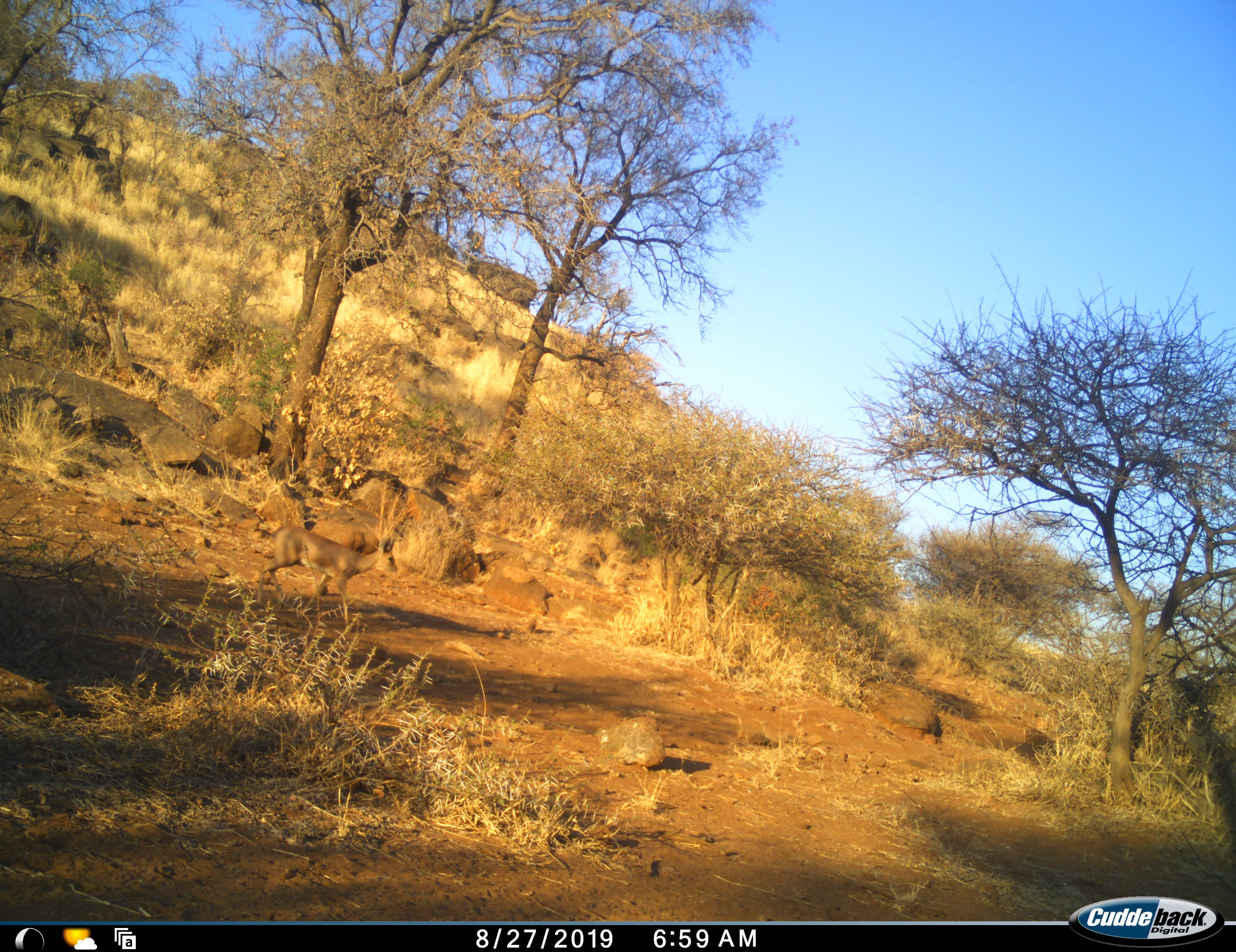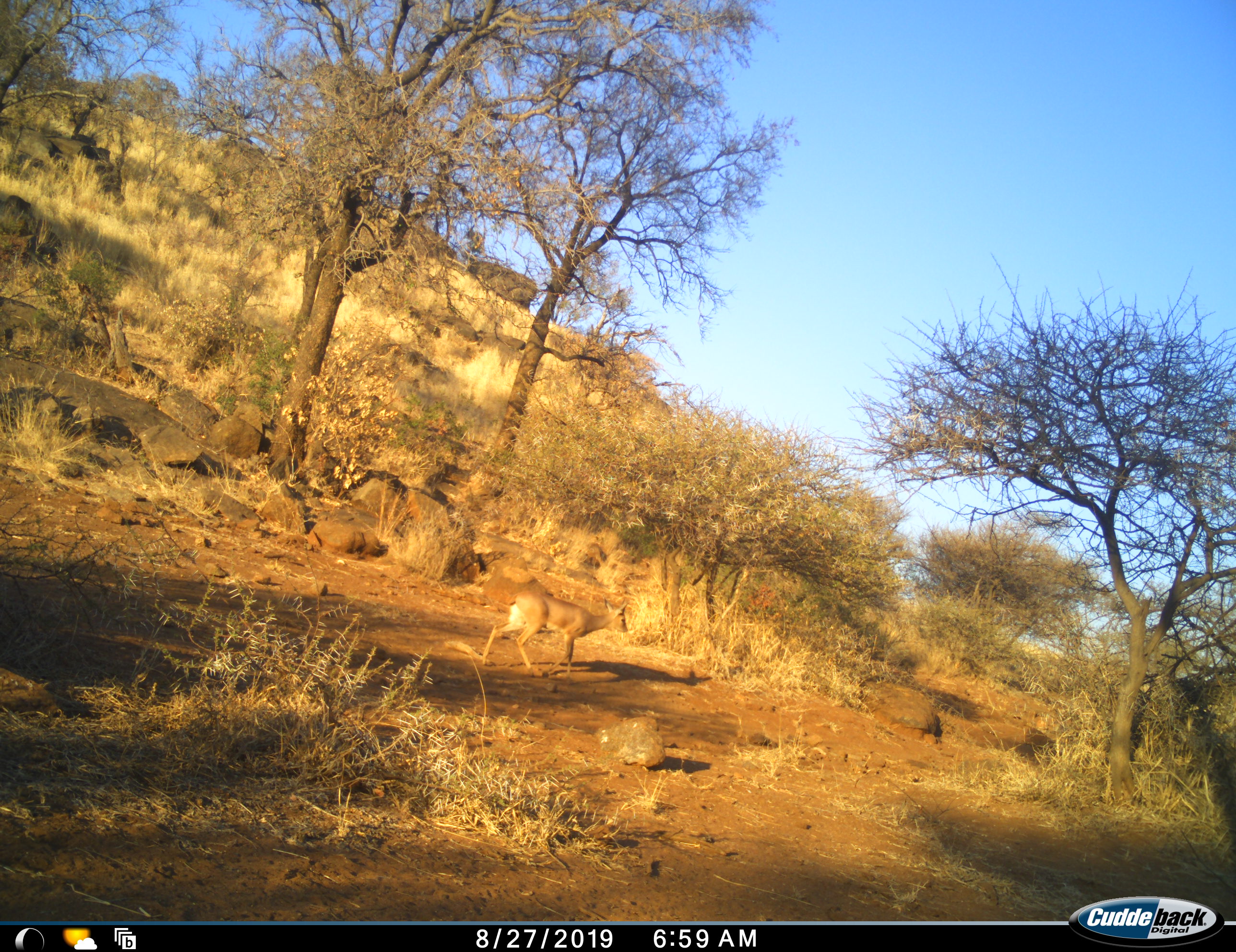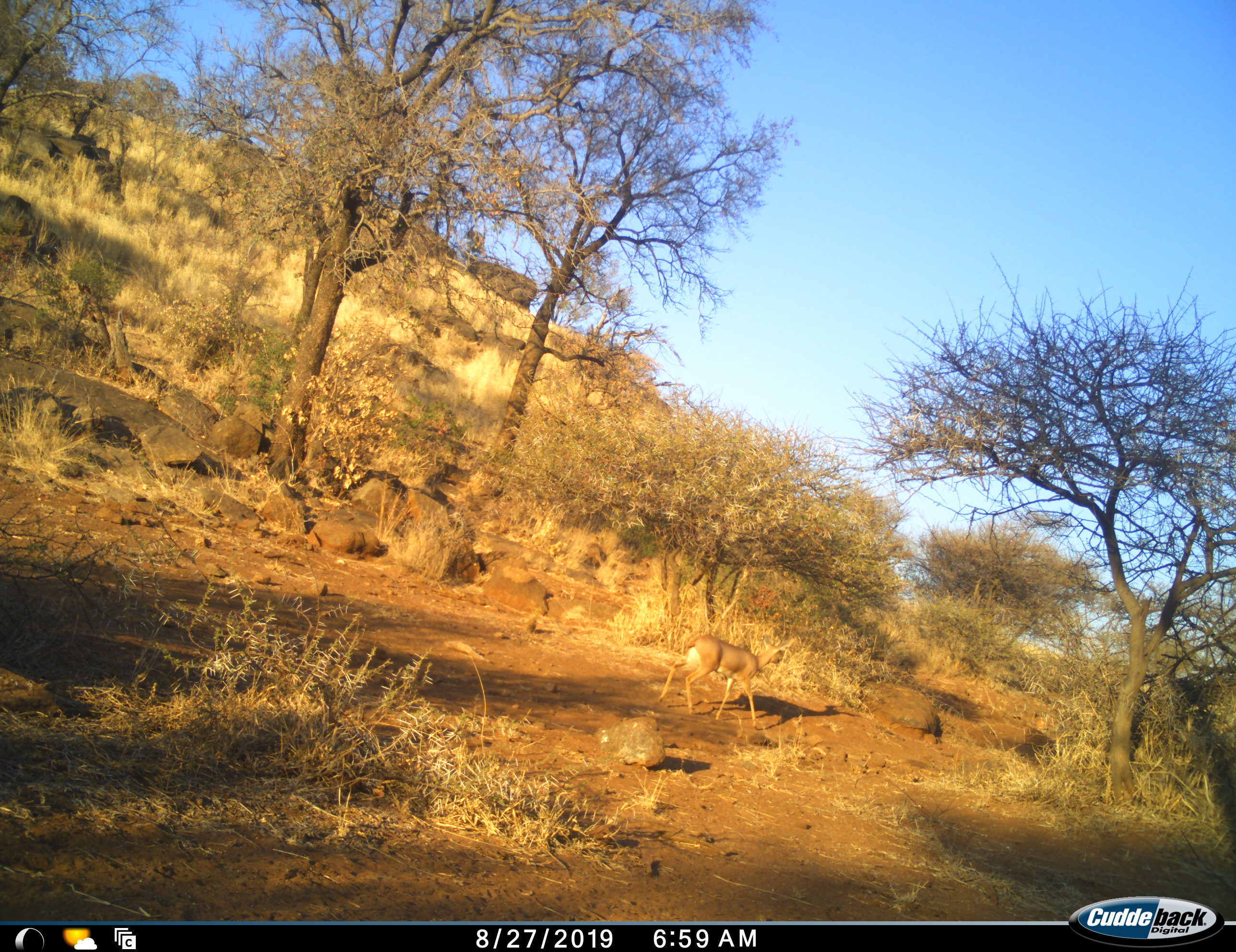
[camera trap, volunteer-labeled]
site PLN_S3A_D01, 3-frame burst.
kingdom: Animalia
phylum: Chordata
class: Mammalia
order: Artiodactyla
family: Bovidae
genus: Aepyceros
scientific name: Aepyceros melampus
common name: impala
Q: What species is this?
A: Impala (Aepyceros melampus).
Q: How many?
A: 1.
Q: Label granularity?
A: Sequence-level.